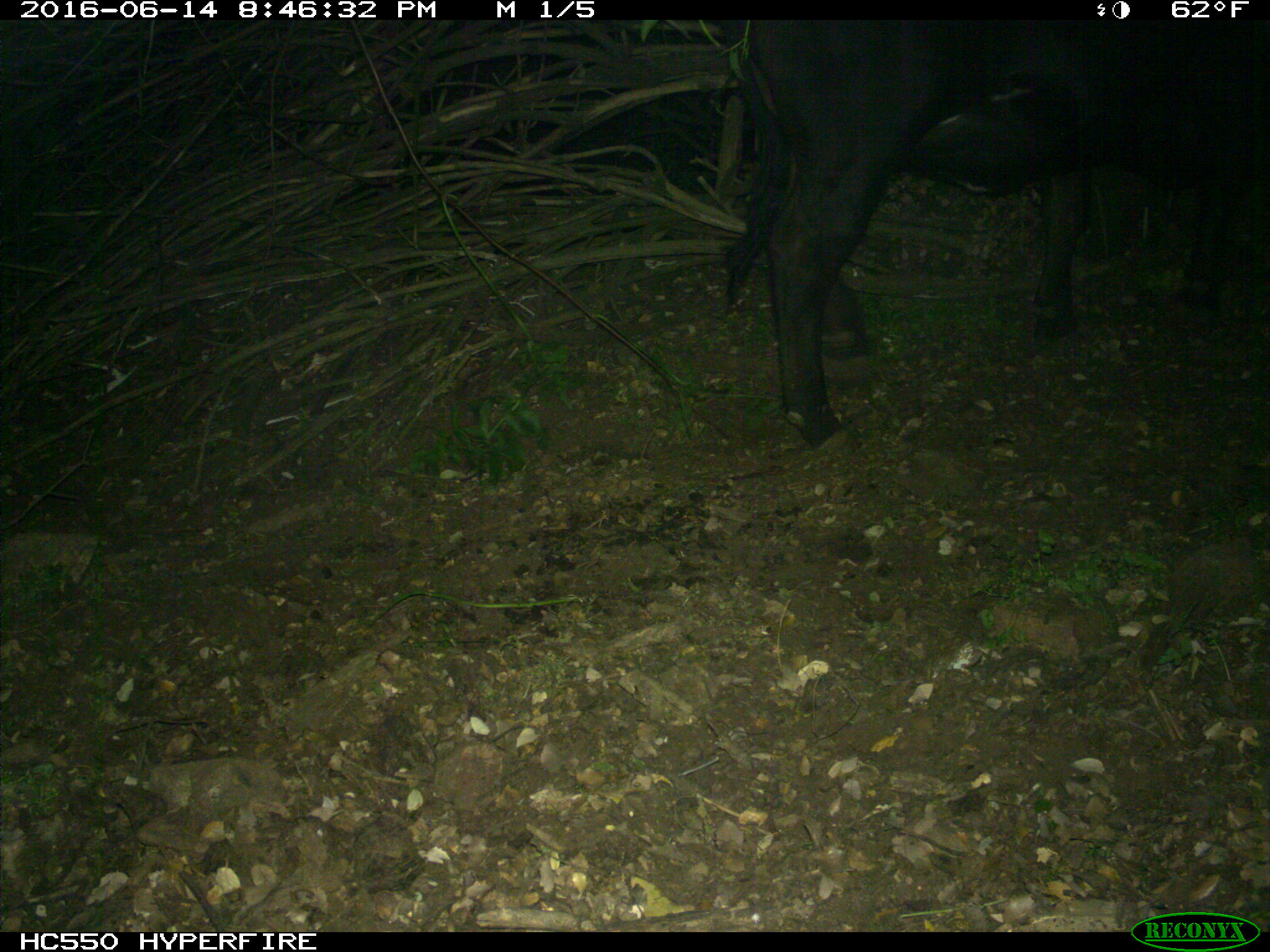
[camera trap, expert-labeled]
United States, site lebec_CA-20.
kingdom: Animalia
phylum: Chordata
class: Mammalia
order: Artiodactyla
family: Bovidae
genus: Bos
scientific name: Bos taurus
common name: domestic cow